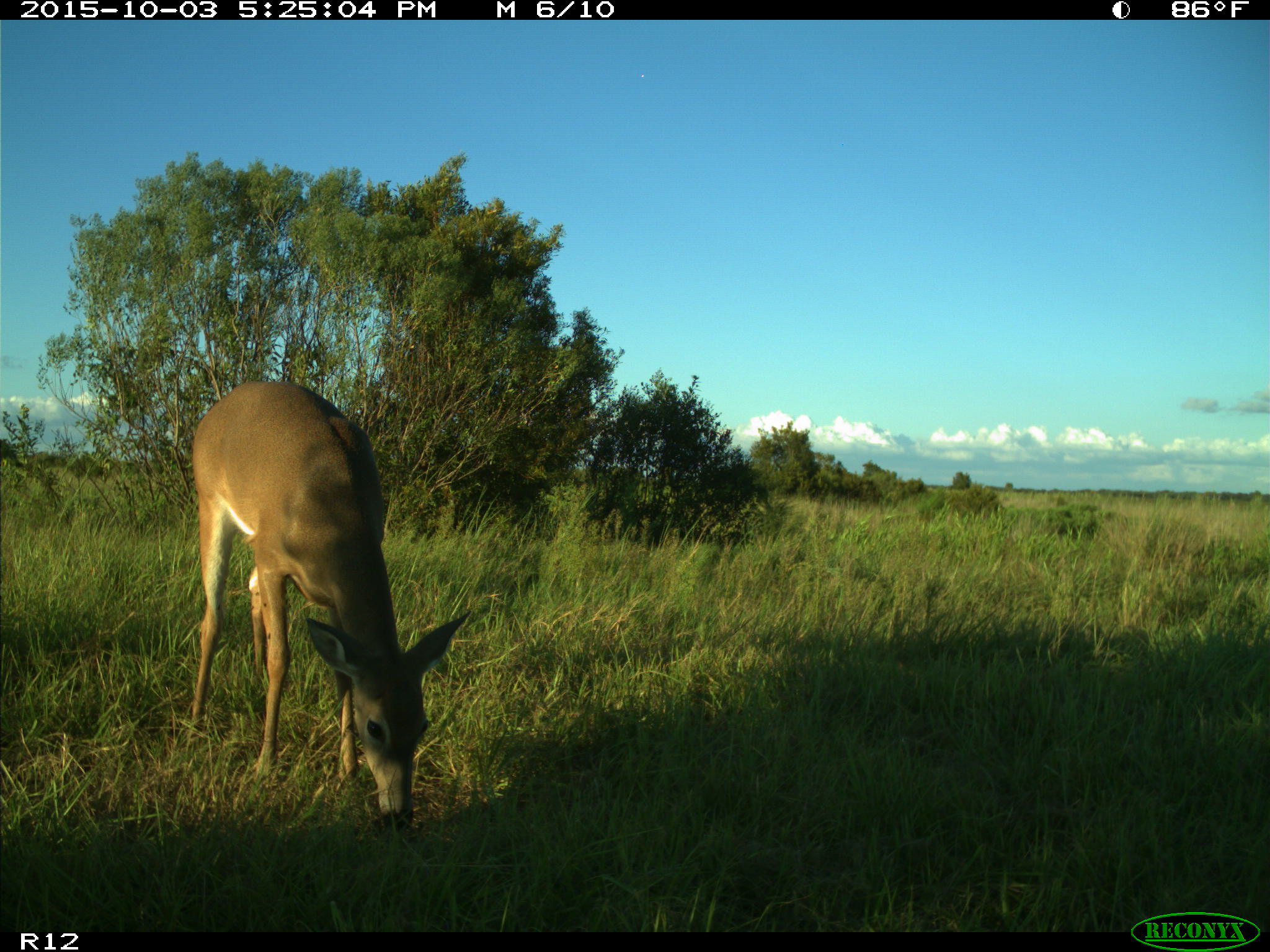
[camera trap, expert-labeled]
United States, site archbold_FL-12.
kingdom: Animalia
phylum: Chordata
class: Mammalia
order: Artiodactyla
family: Cervidae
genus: Odocoileus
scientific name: Odocoileus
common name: deer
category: unidentified deer